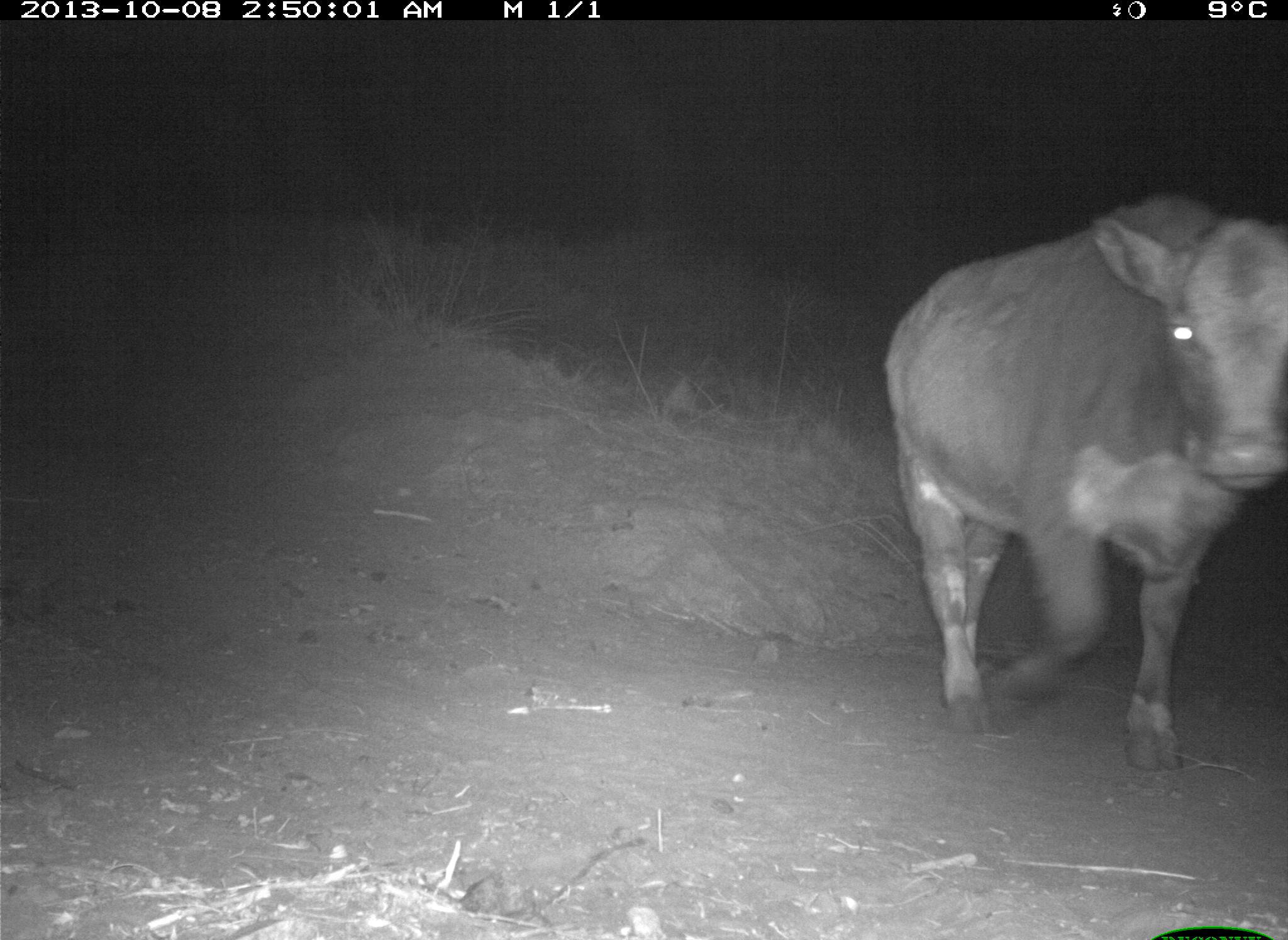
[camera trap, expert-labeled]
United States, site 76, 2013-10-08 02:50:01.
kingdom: Animalia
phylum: Chordata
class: Mammalia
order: Artiodactyla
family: Bovidae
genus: Bos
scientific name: Bos taurus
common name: cow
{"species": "cow (Bos taurus)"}